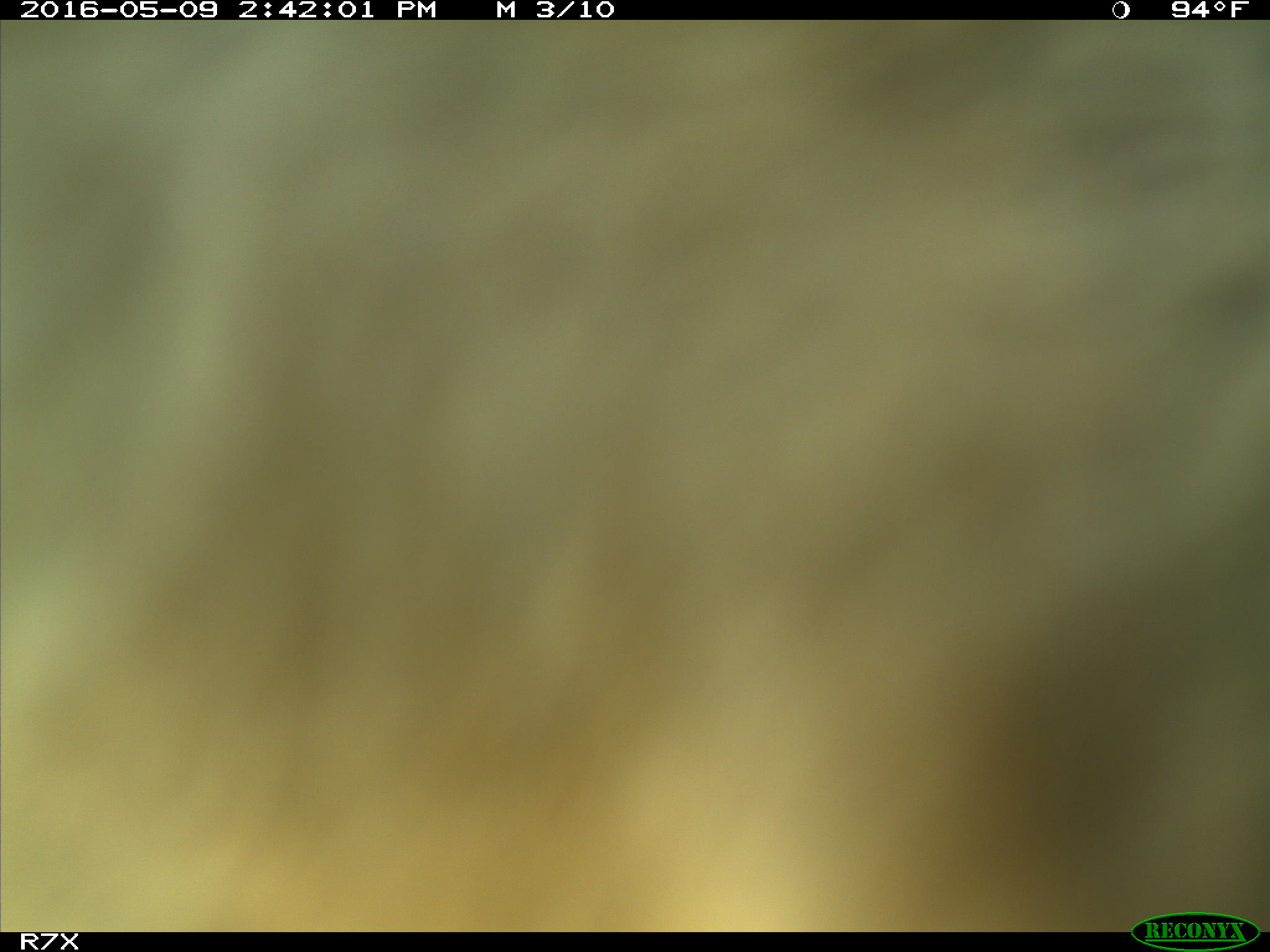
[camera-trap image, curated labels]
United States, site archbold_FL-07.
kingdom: Animalia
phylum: Chordata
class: Mammalia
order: Artiodactyla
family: Bovidae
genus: Bos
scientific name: Bos taurus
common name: domestic cow